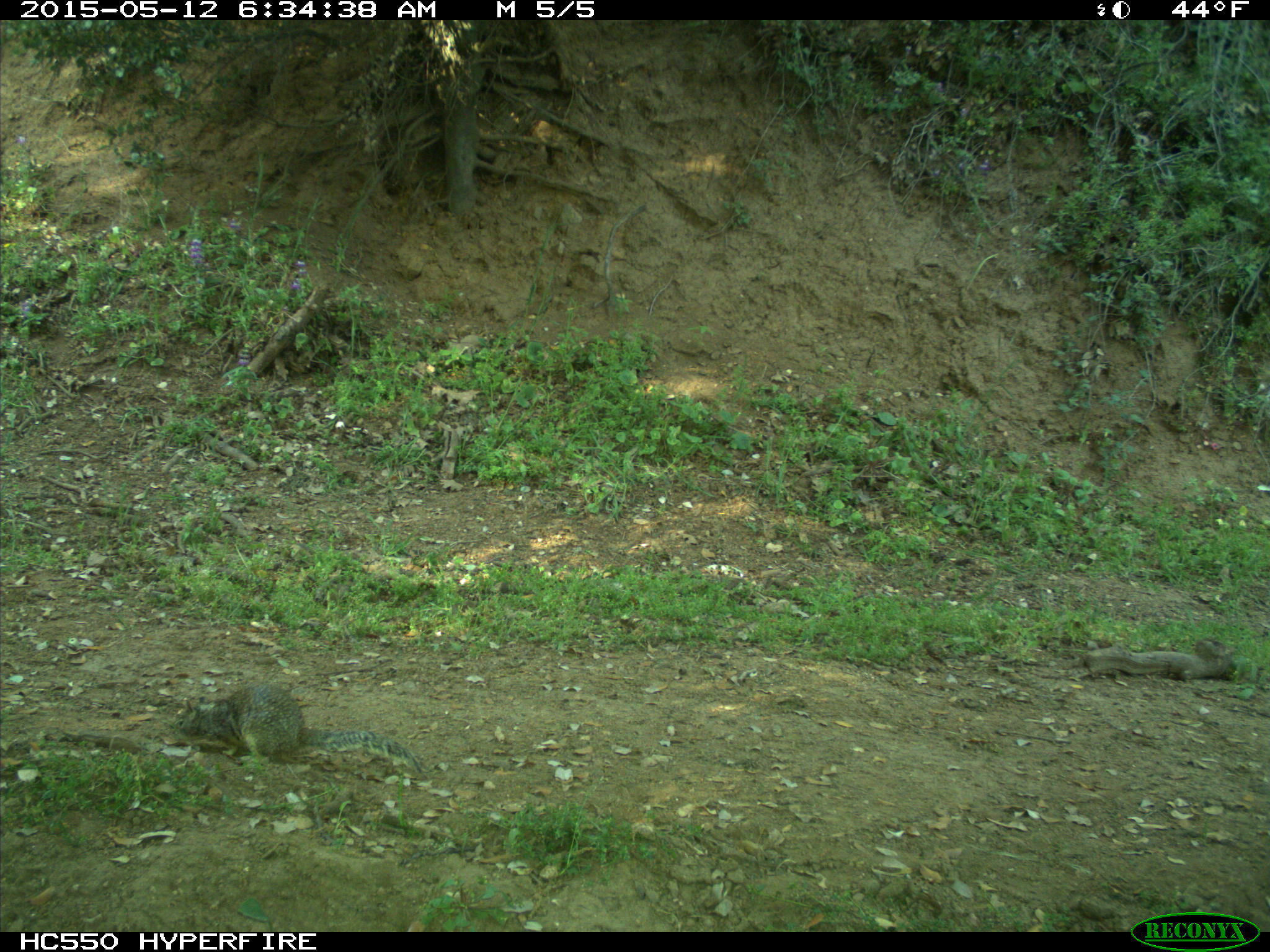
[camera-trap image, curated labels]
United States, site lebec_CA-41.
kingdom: Animalia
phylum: Chordata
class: Mammalia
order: Rodentia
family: Sciuridae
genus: Otospermophilus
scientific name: Otospermophilus beecheyi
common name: california ground squirrel